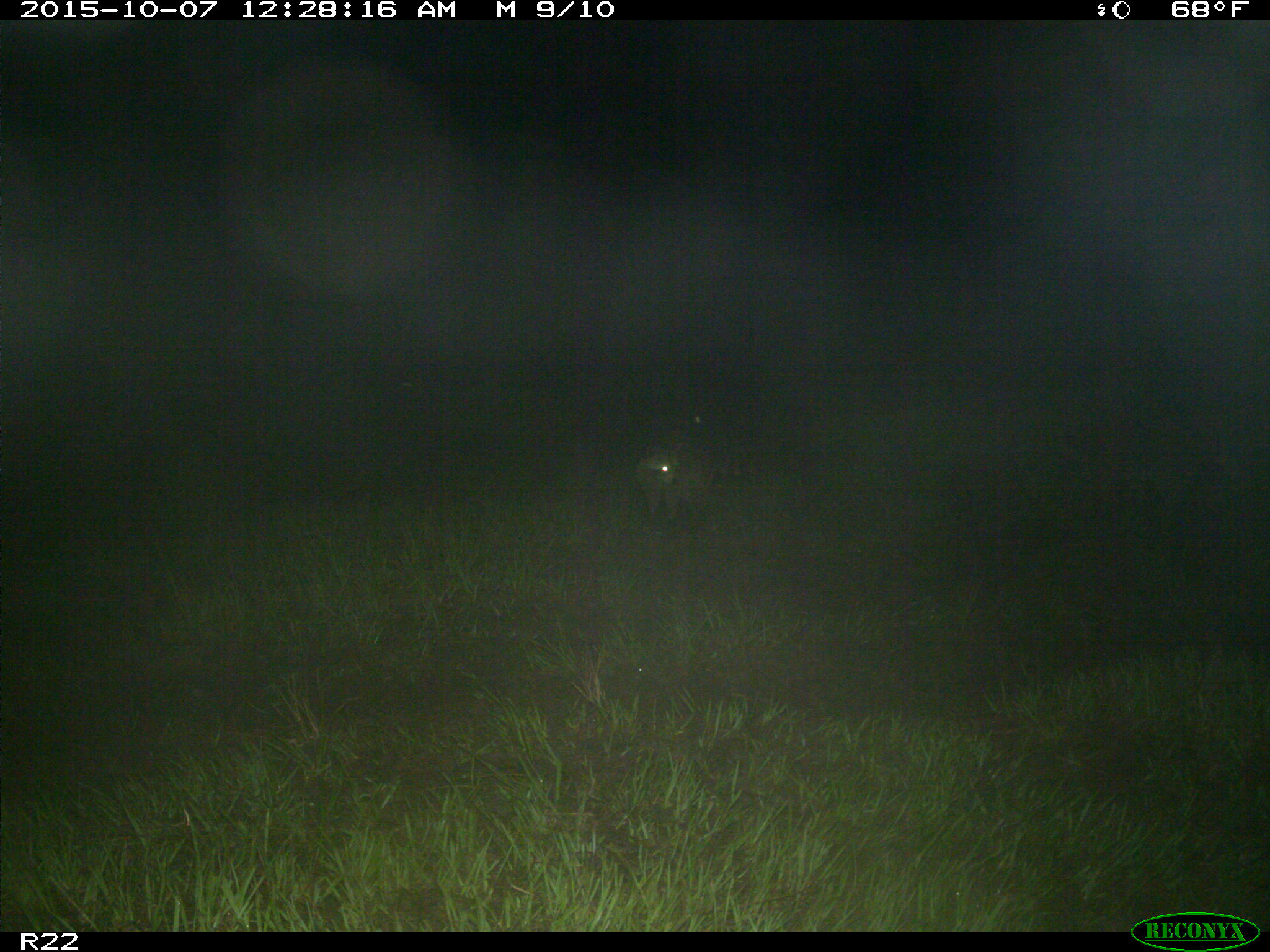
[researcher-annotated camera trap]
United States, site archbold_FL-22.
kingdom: Animalia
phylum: Chordata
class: Mammalia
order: Carnivora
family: Procyonidae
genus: Procyon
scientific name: Procyon lotor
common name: common raccoon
Procyon lotor (common raccoon).